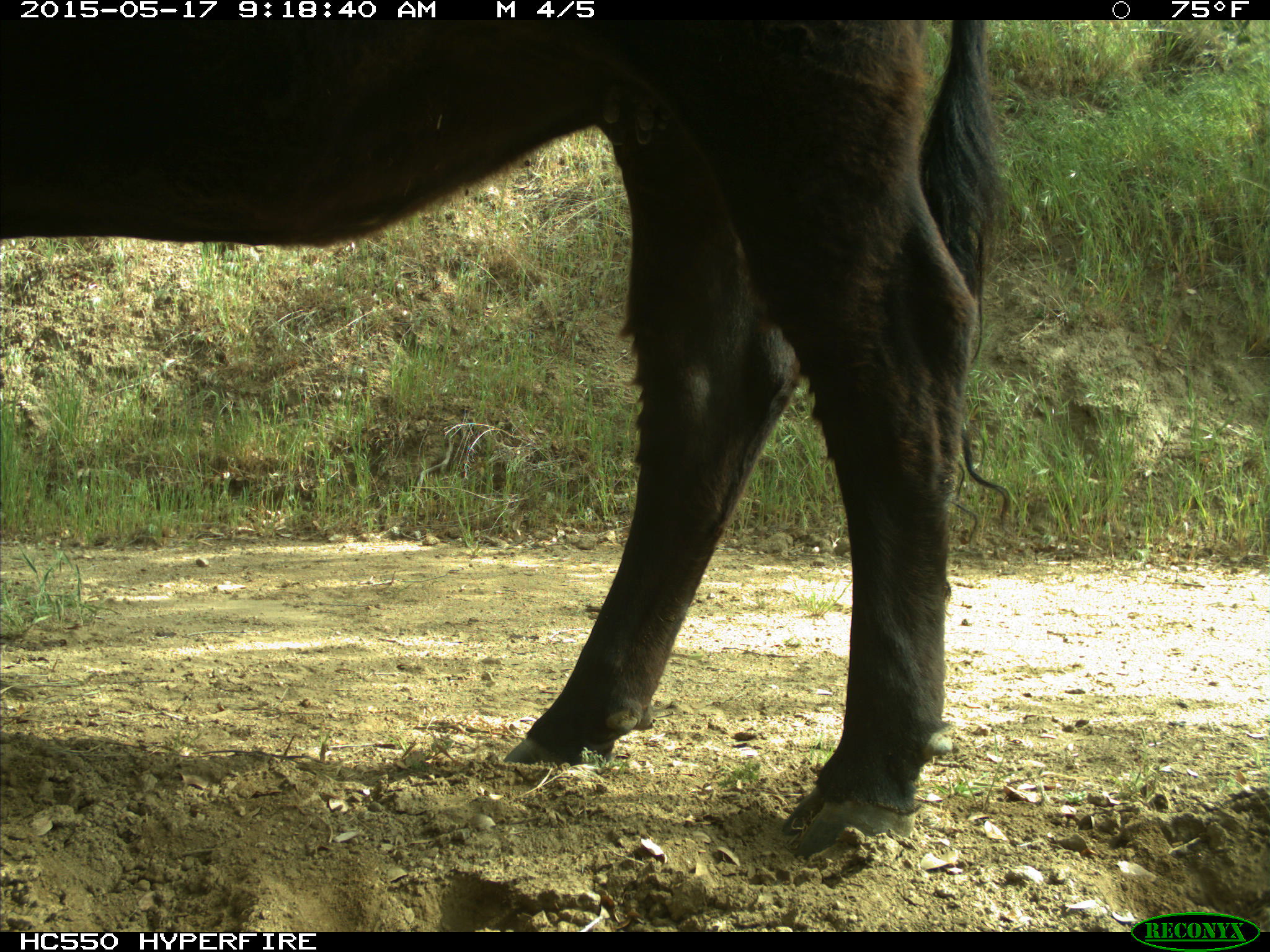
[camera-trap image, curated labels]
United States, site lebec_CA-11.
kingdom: Animalia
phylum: Chordata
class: Mammalia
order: Artiodactyla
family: Bovidae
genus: Bos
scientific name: Bos taurus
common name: domestic cow